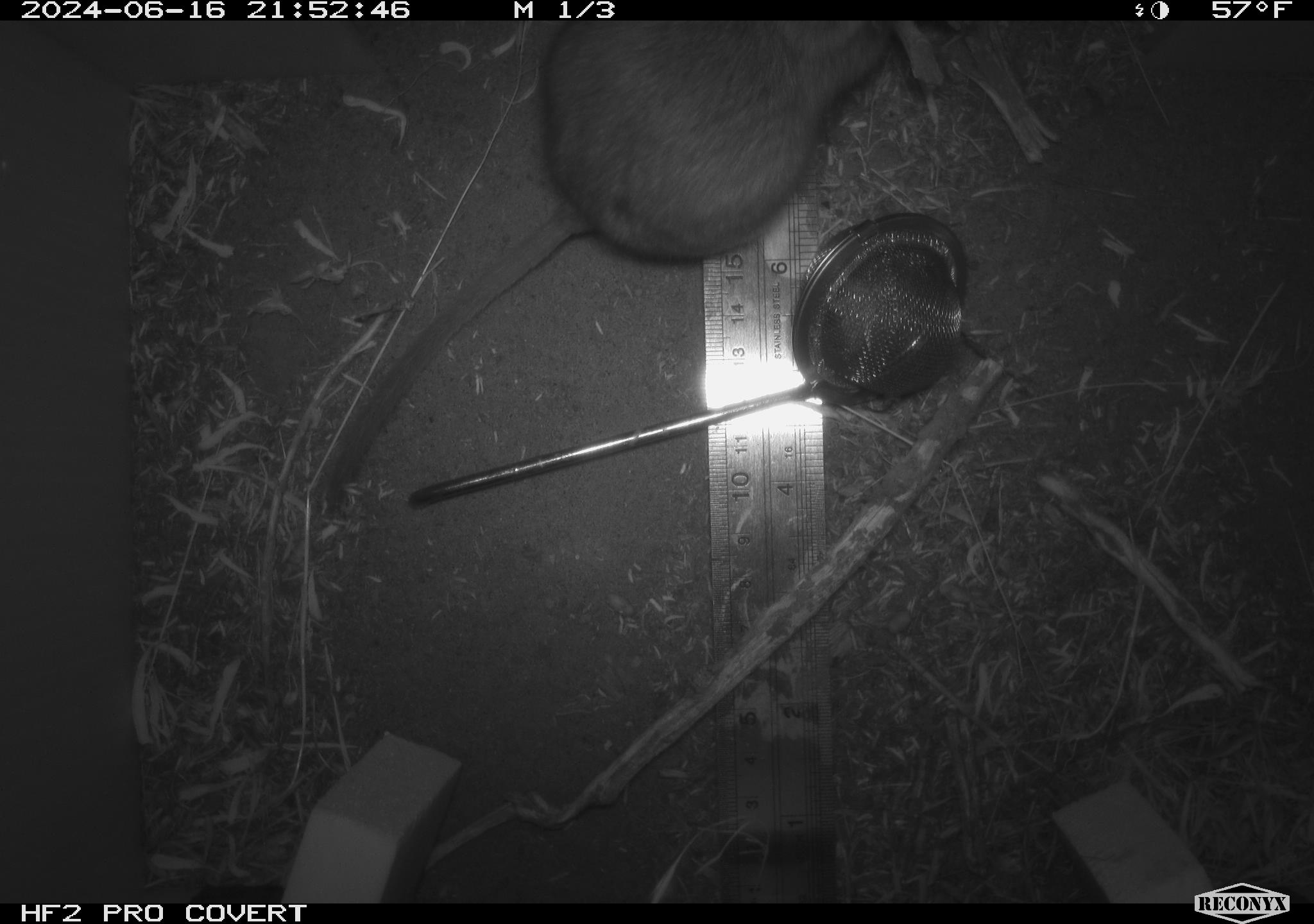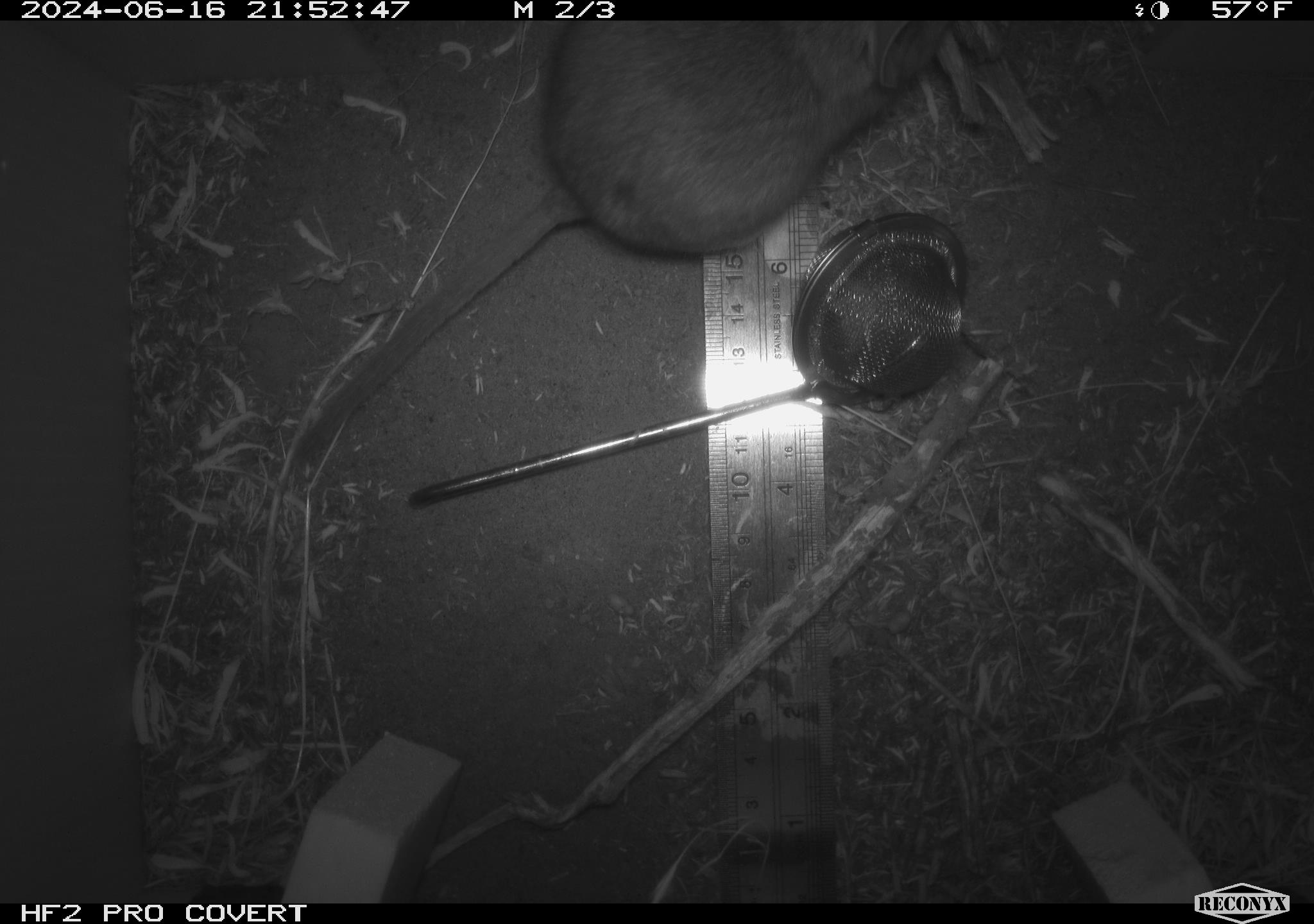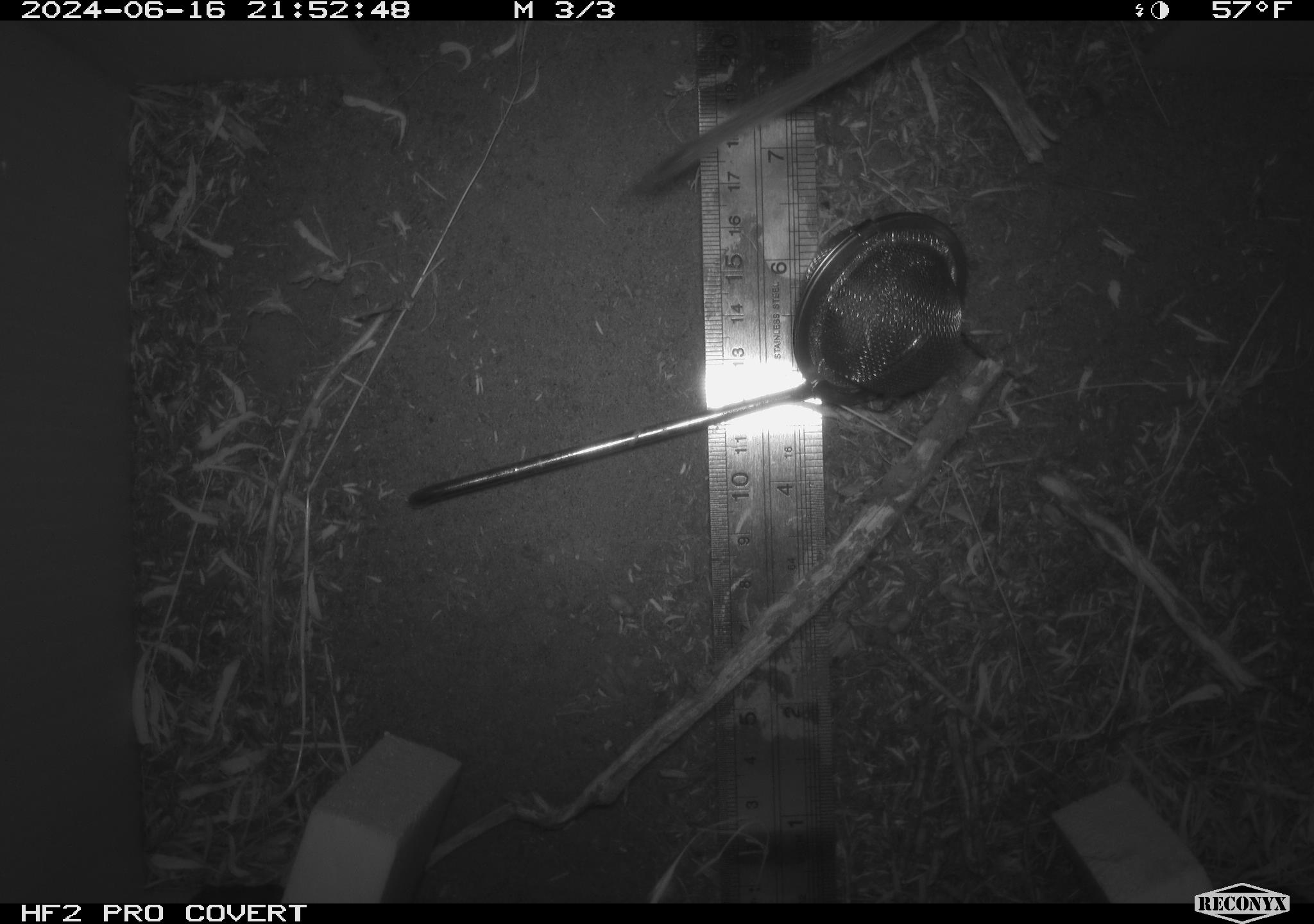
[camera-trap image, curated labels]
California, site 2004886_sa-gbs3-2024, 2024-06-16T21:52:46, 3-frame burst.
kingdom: Animalia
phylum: Chordata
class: Mammalia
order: Rodentia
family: Cricetidae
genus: Neotoma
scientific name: Neotoma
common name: pack rat or woodrat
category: neotoma species